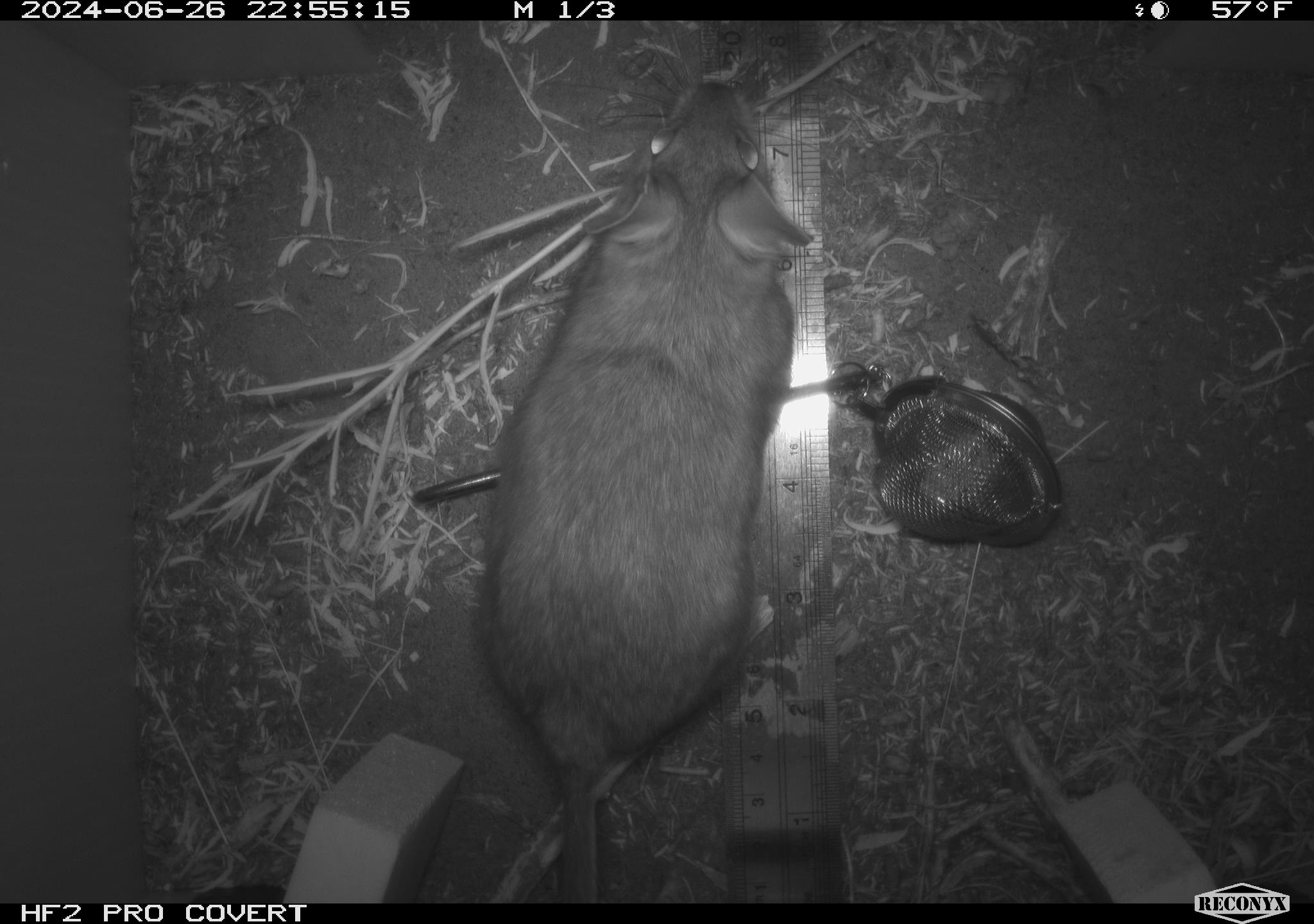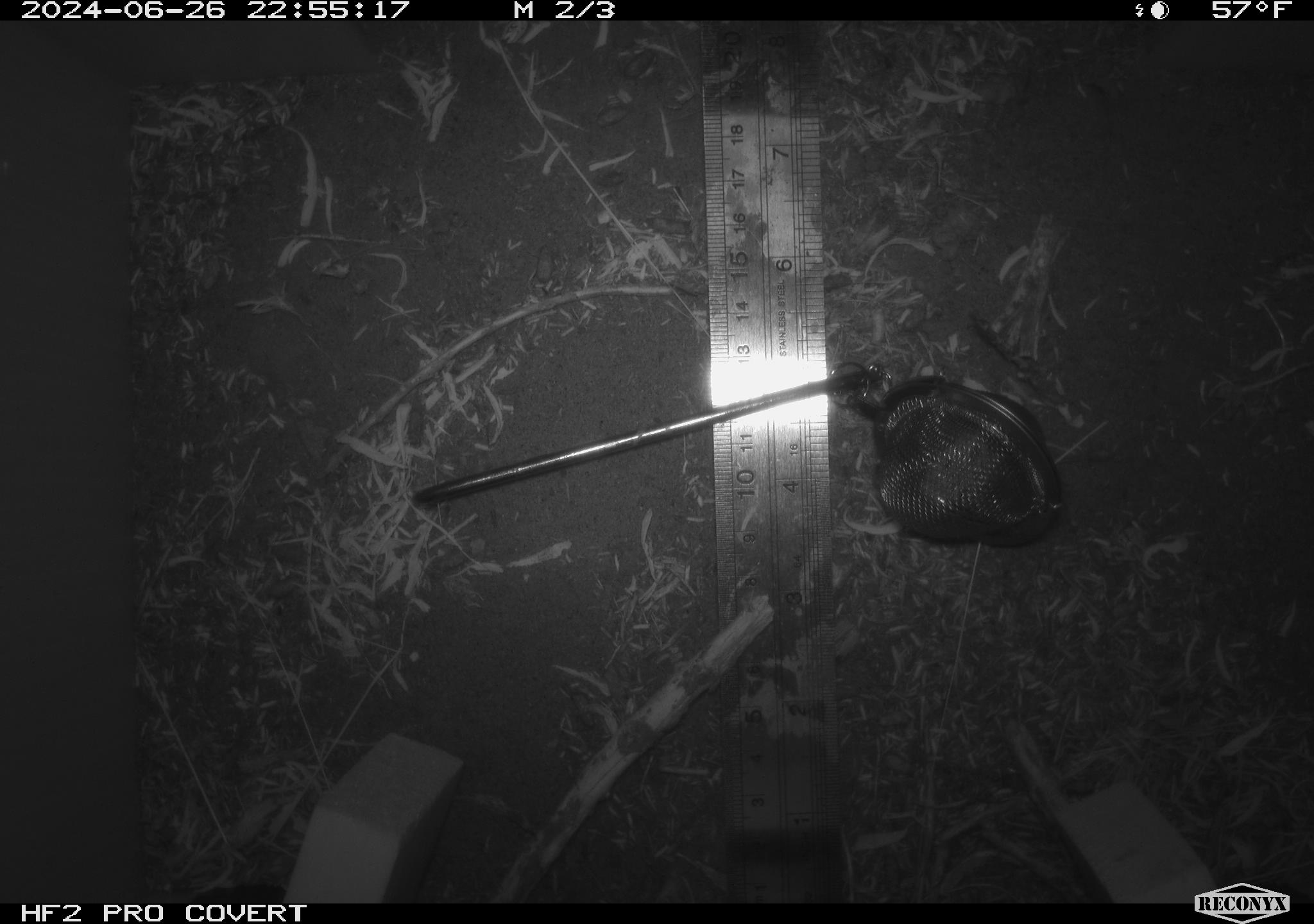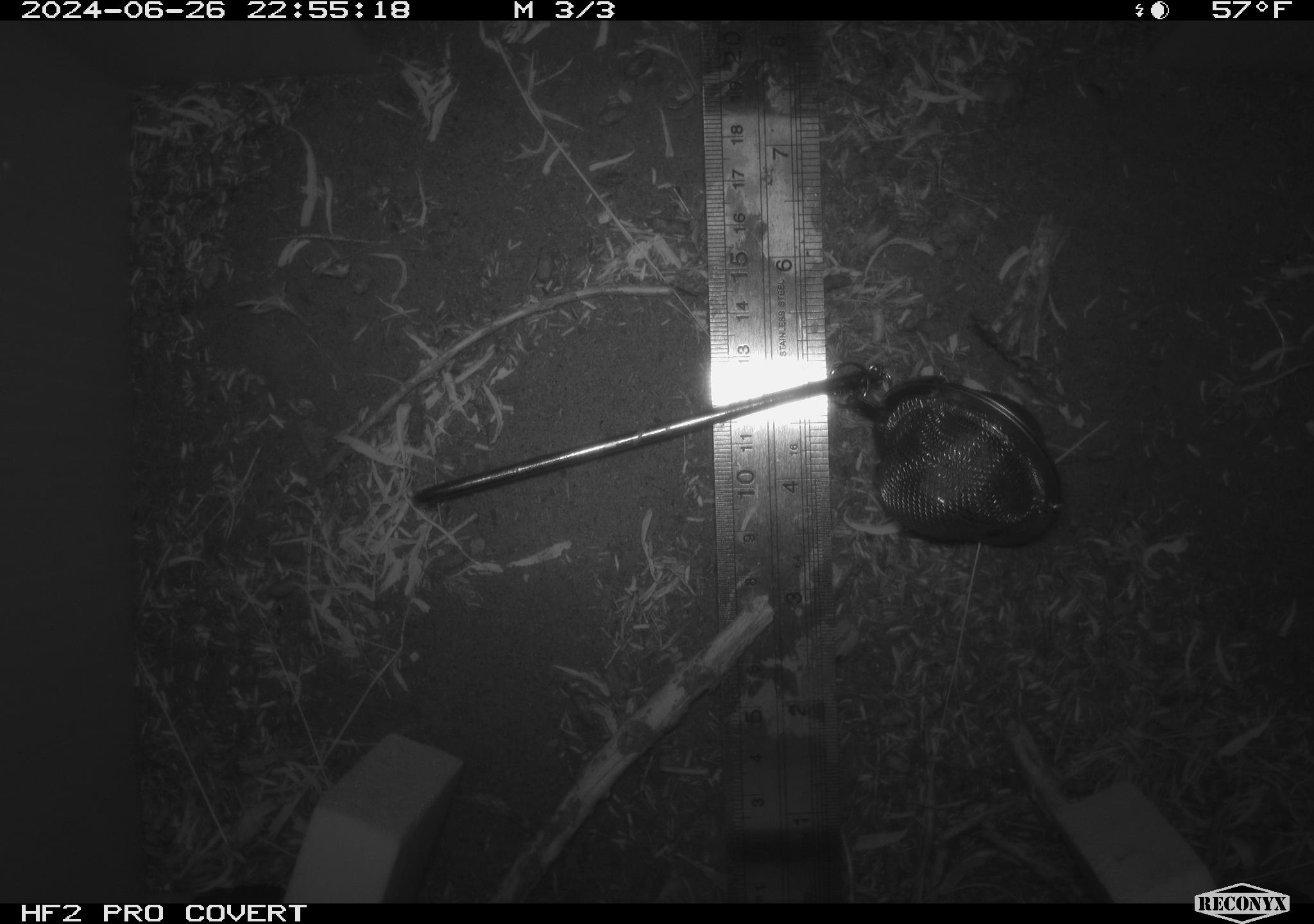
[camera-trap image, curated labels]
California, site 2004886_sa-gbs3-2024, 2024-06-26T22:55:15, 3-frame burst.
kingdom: Animalia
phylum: Chordata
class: Mammalia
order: Rodentia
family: Cricetidae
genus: Neotoma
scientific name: Neotoma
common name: pack rat or woodrat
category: neotoma species